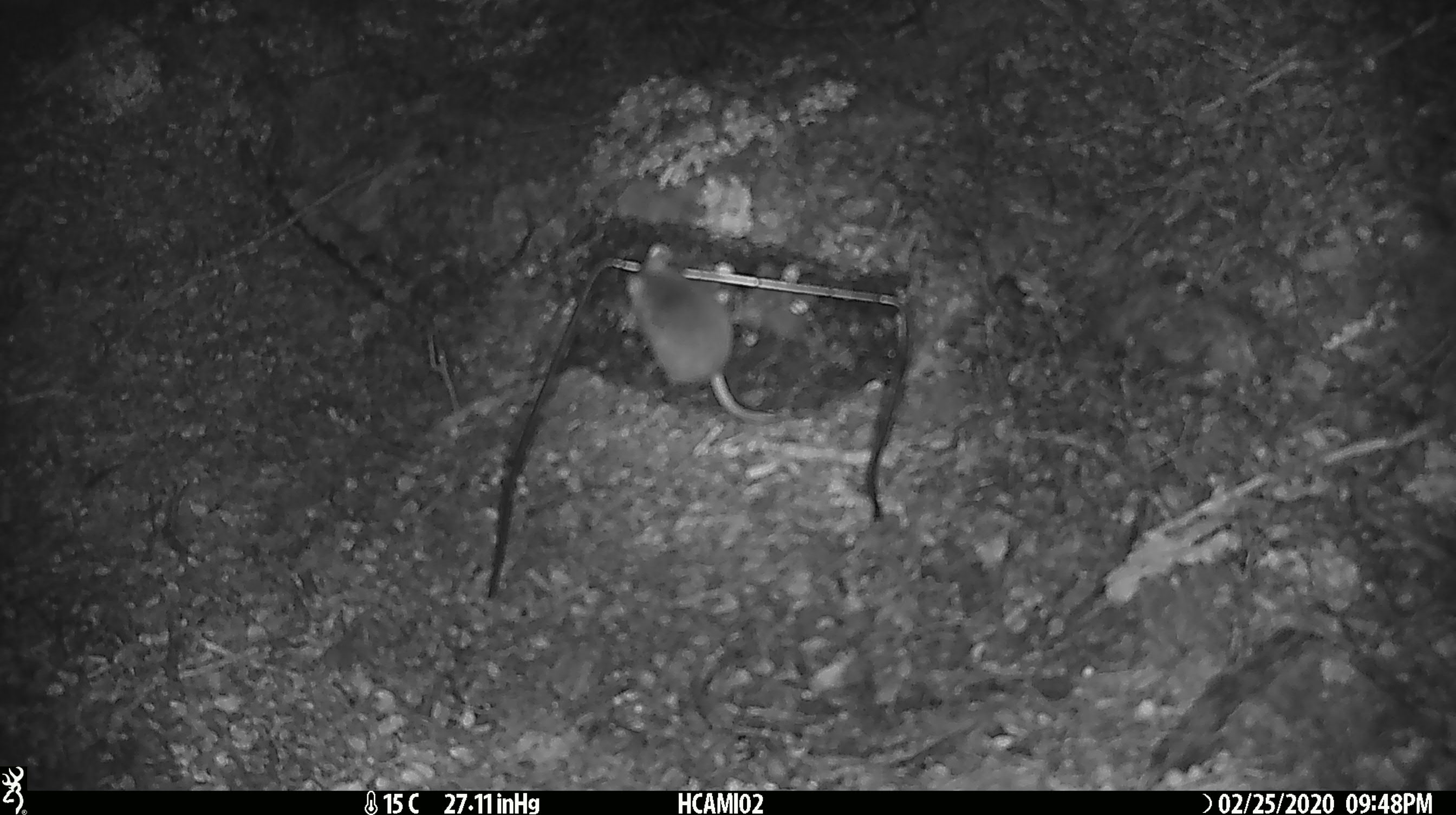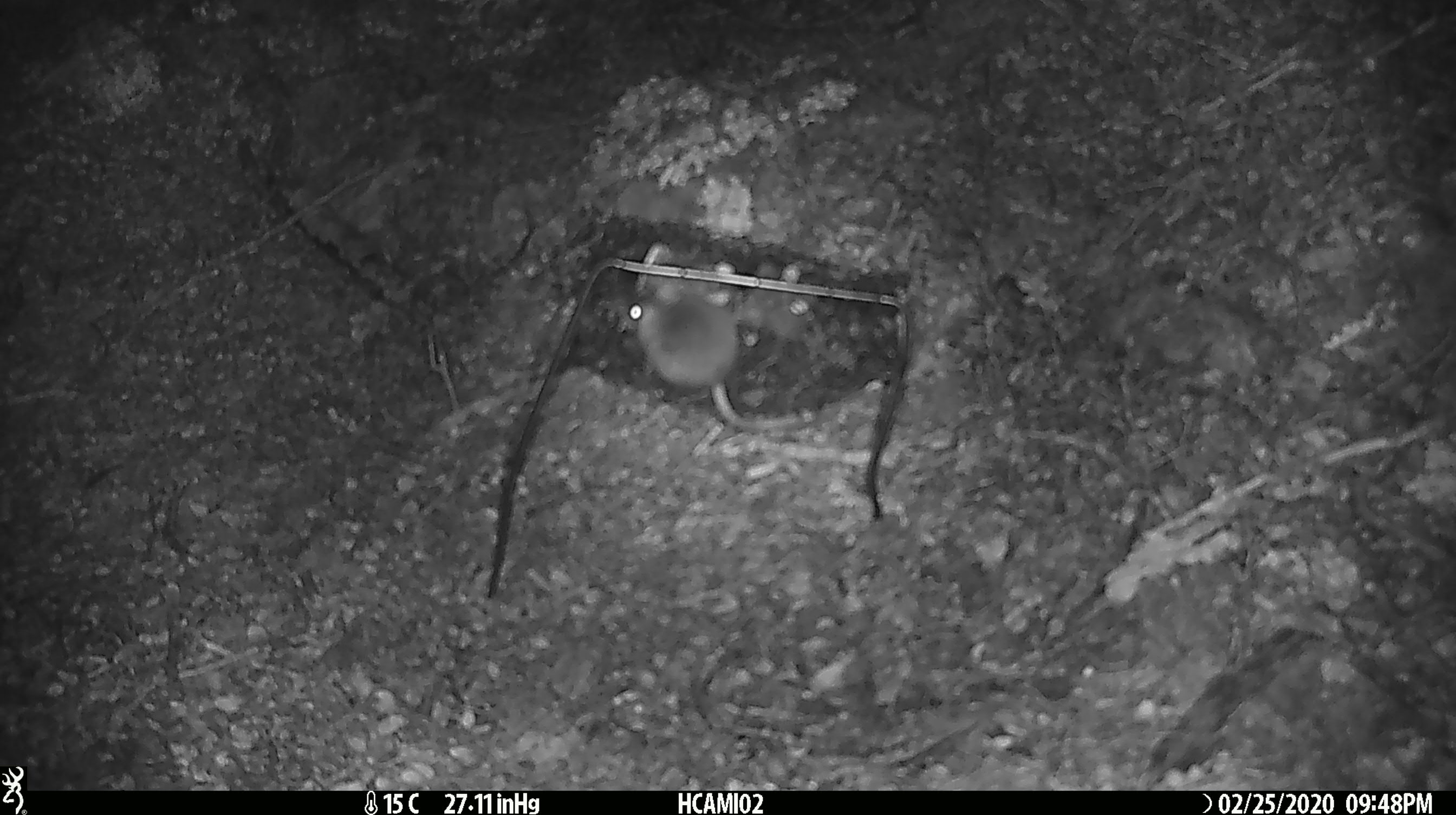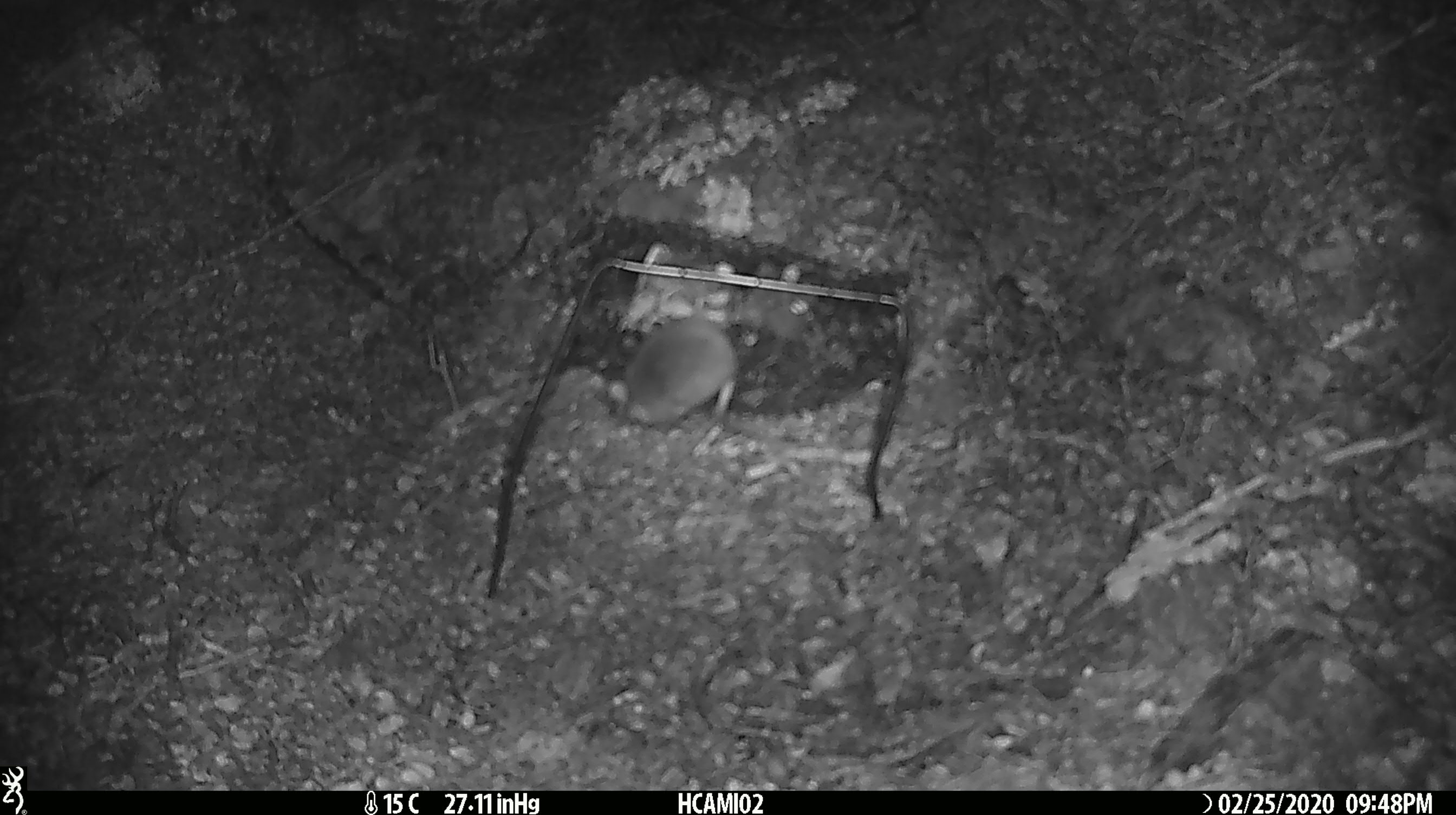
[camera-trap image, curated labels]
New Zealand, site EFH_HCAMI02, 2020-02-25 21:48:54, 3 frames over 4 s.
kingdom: Animalia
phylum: Chordata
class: Mammalia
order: Rodentia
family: Muridae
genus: Mus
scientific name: Mus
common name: mouse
Mouse (Mus).